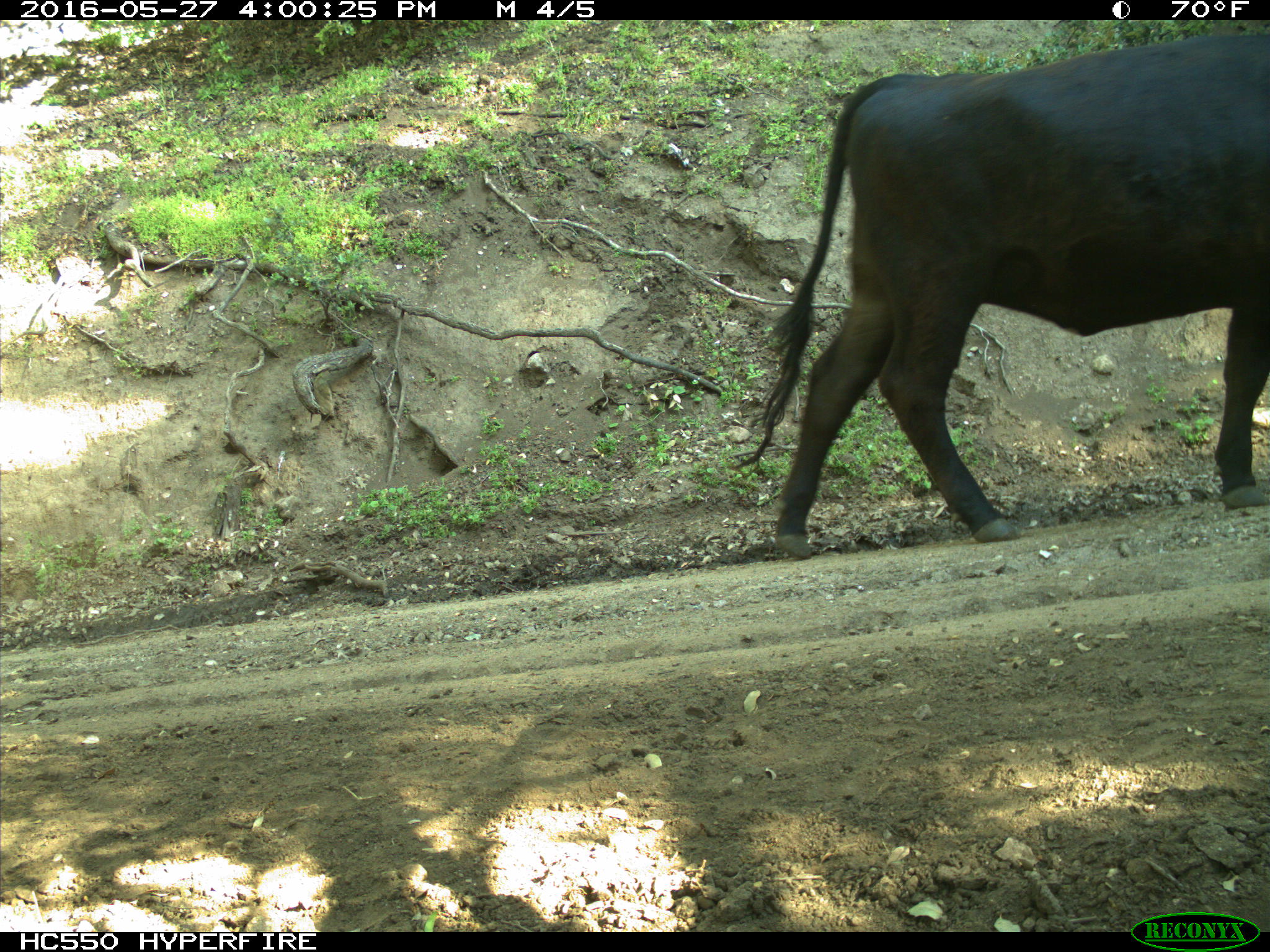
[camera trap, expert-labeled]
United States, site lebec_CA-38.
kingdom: Animalia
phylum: Chordata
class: Mammalia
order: Artiodactyla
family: Bovidae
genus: Bos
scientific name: Bos taurus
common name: domestic cow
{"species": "Bos taurus (domestic cow)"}